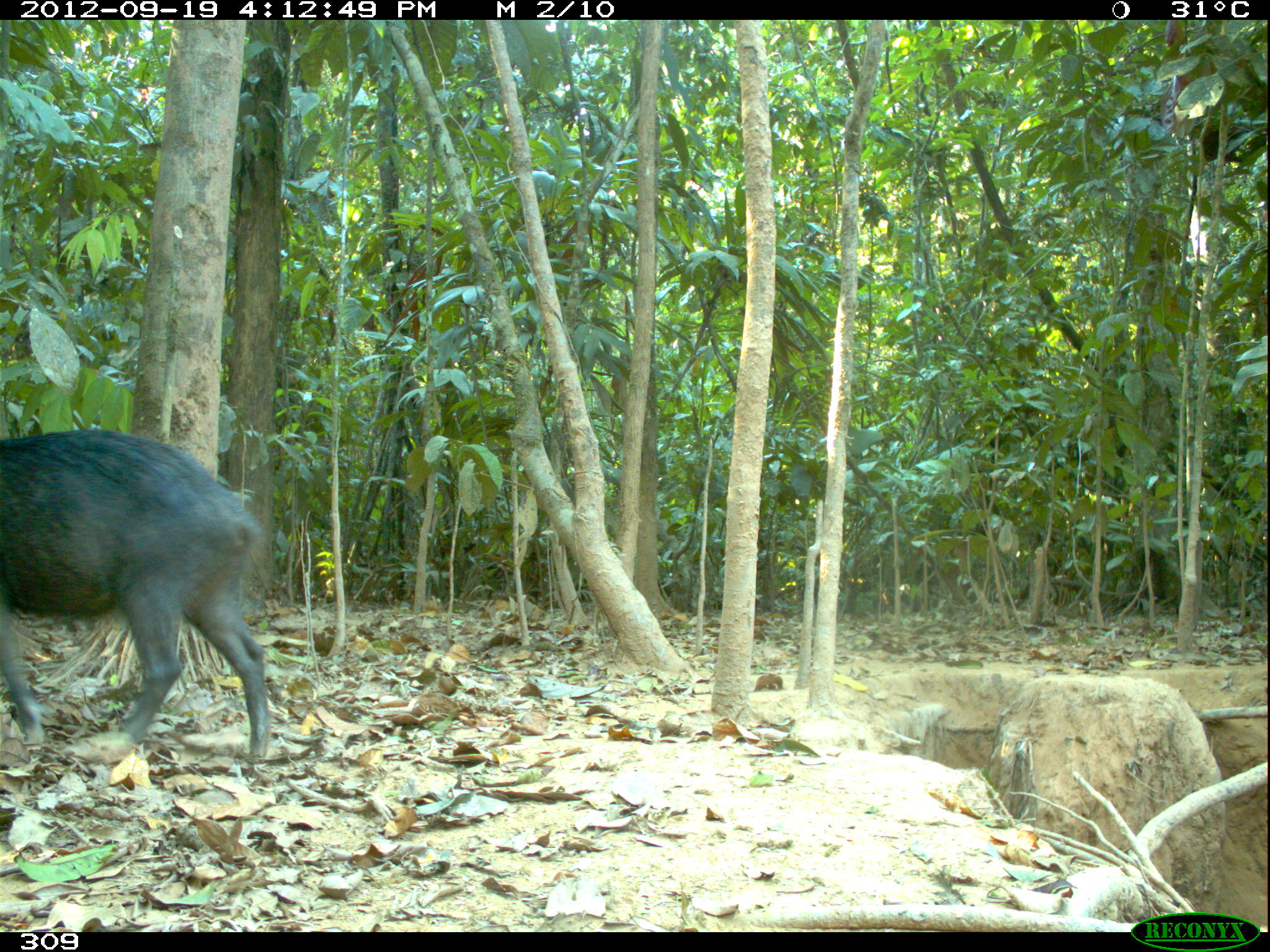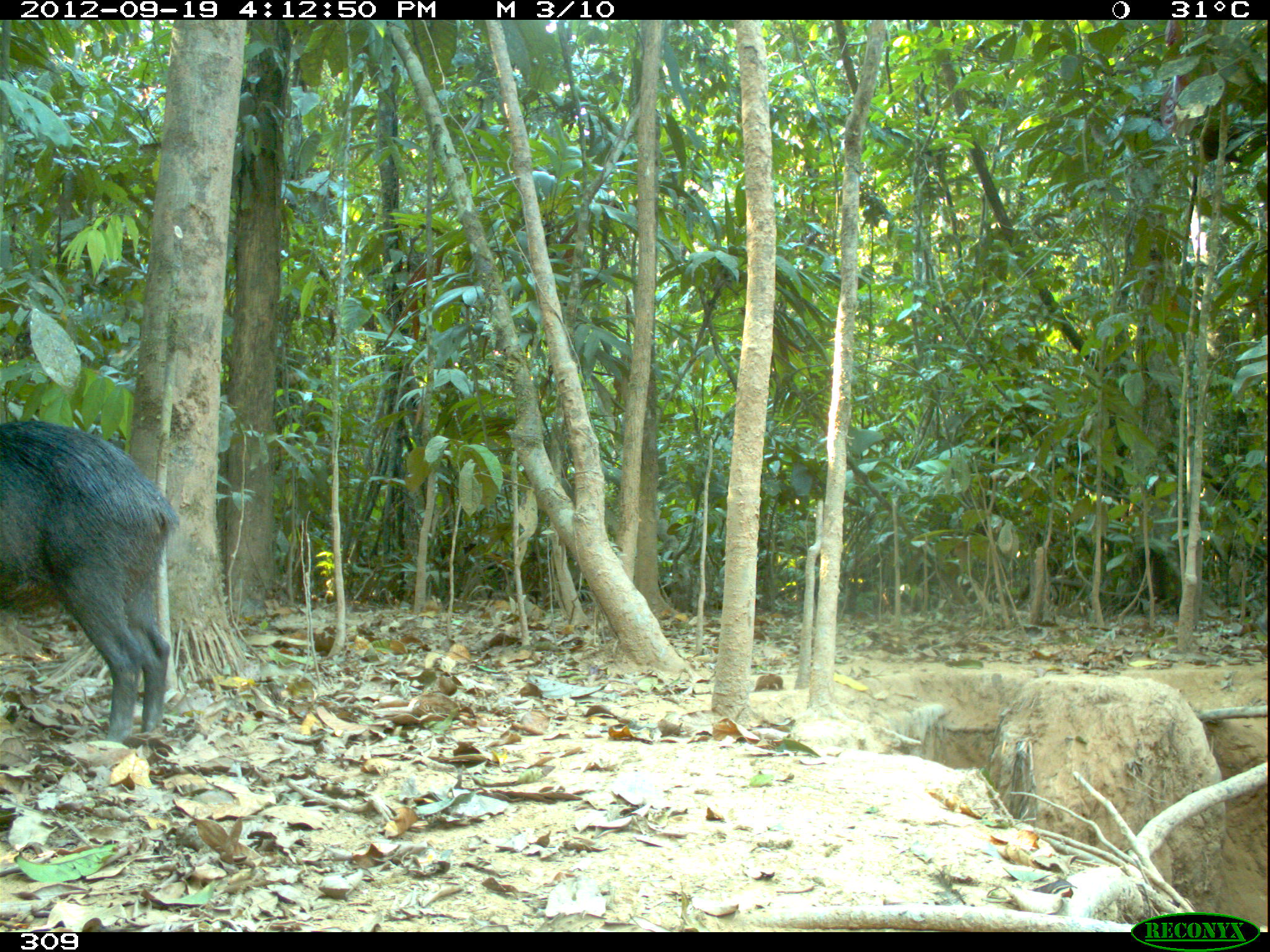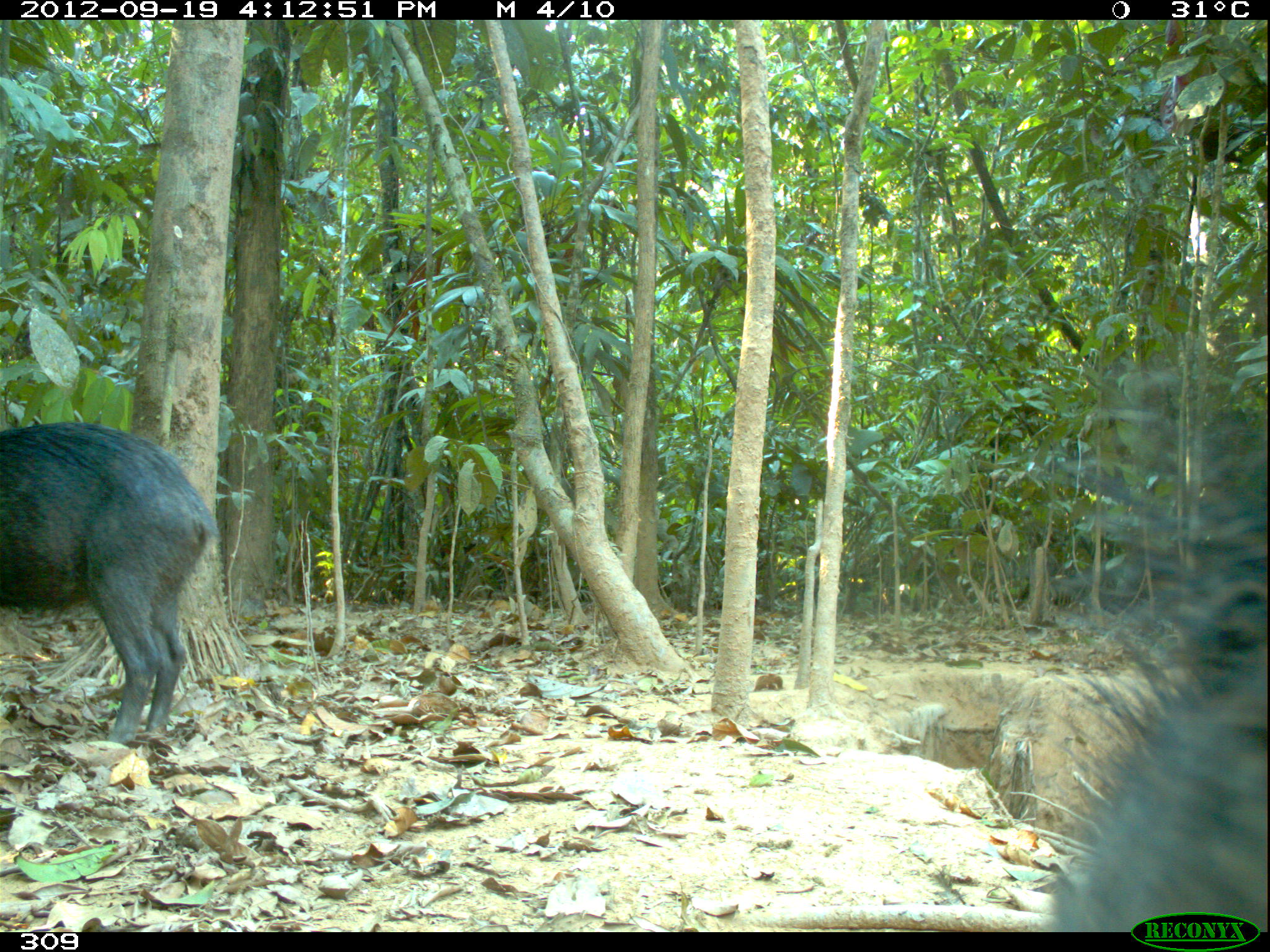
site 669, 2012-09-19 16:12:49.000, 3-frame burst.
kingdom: Animalia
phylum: Chordata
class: Mammalia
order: Artiodactyla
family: Tayassuidae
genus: Tayassu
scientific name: Tayassu pecari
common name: white-lipped peccary